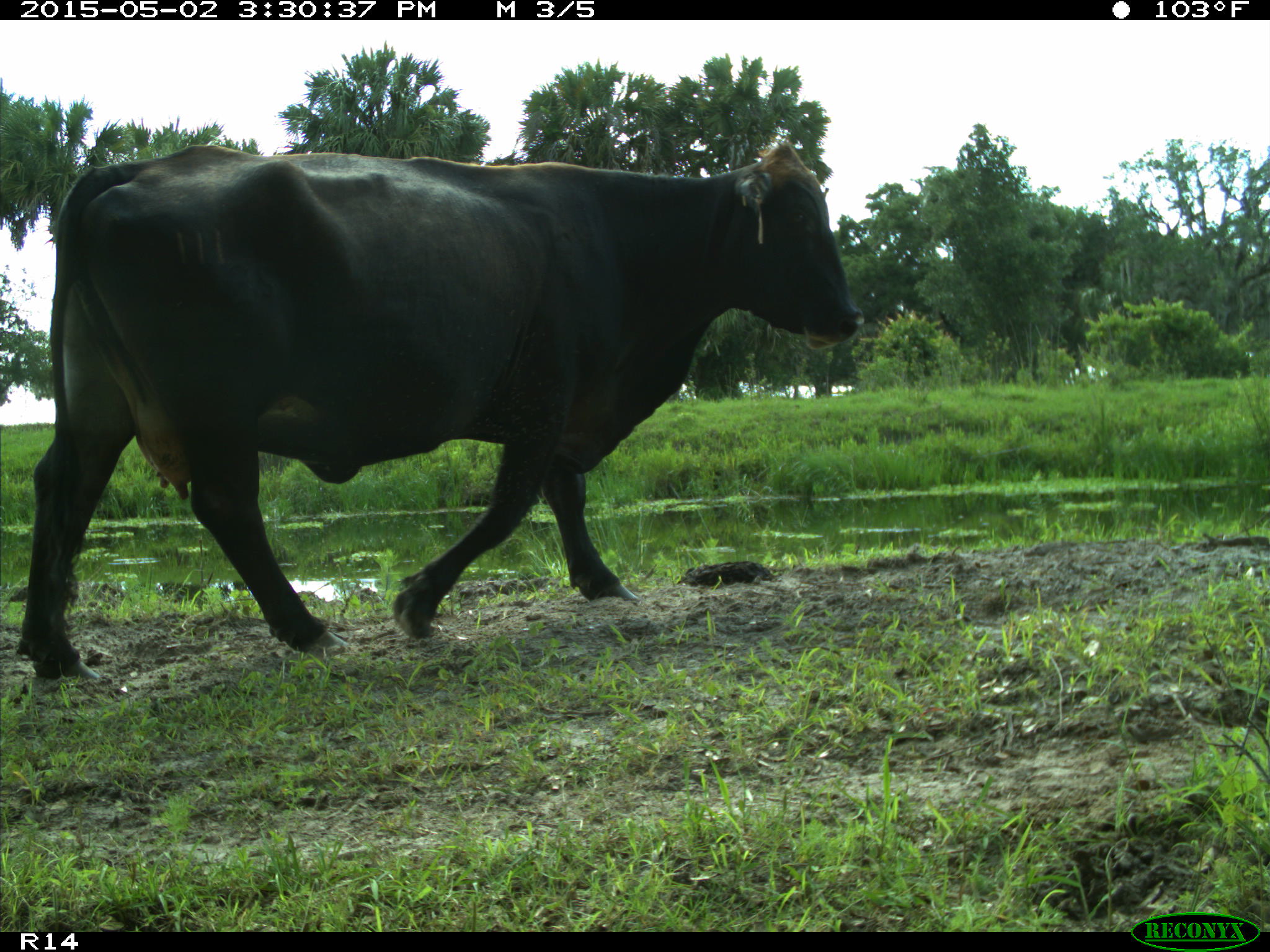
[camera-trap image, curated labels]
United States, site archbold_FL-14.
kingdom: Animalia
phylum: Chordata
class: Mammalia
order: Artiodactyla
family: Bovidae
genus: Bos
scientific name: Bos taurus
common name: domestic cow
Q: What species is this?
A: Bos taurus (domestic cow).